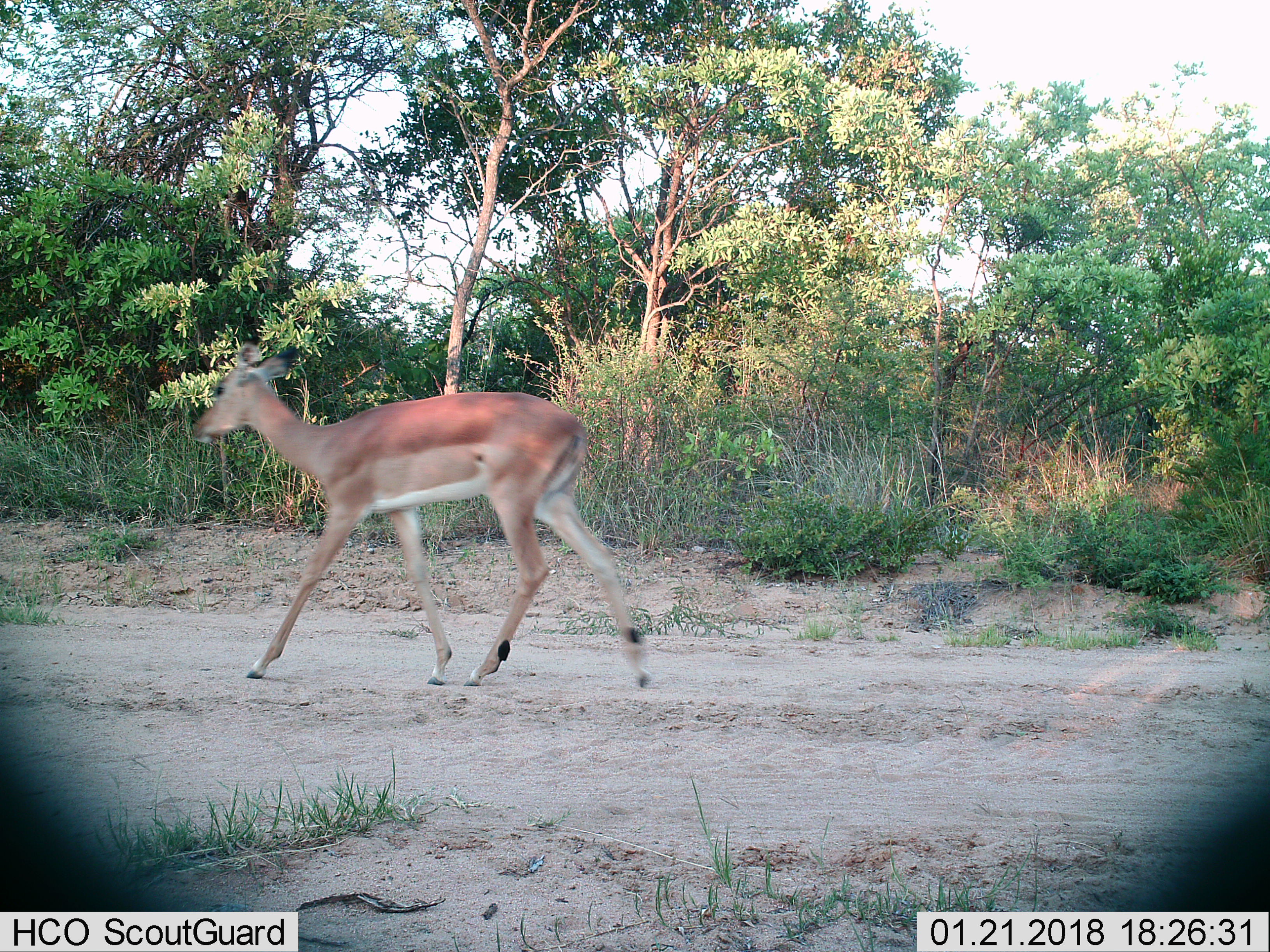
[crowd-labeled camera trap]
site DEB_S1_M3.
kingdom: Animalia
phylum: Chordata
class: Mammalia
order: Artiodactyla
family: Bovidae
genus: Aepyceros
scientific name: Aepyceros melampus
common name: impala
Impala (Aepyceros melampus), count 1. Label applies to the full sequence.